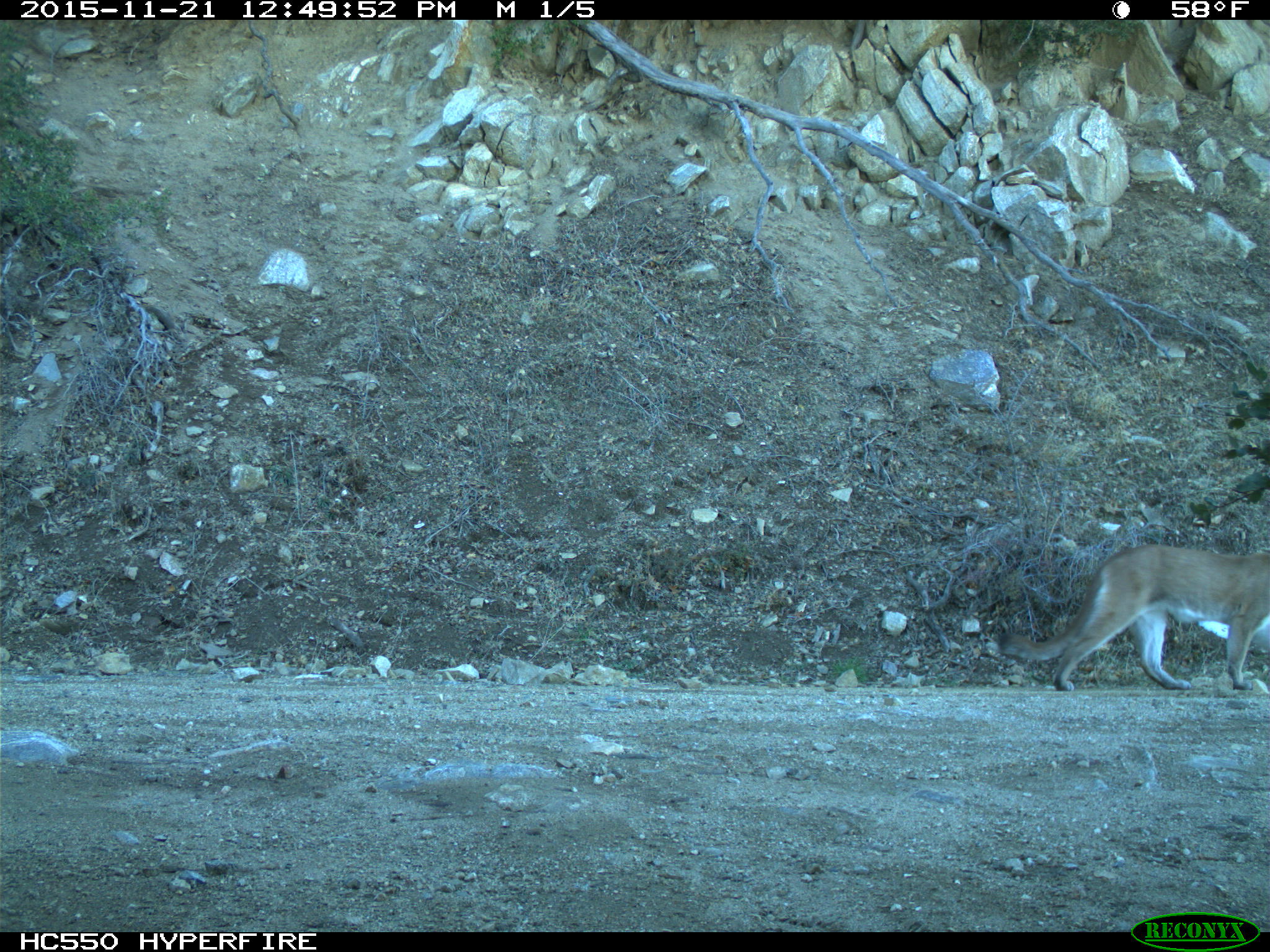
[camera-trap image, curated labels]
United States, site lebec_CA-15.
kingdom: Animalia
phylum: Chordata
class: Mammalia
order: Carnivora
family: Felidae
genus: Puma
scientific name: Puma concolor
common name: mountain lion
Puma concolor (mountain lion).